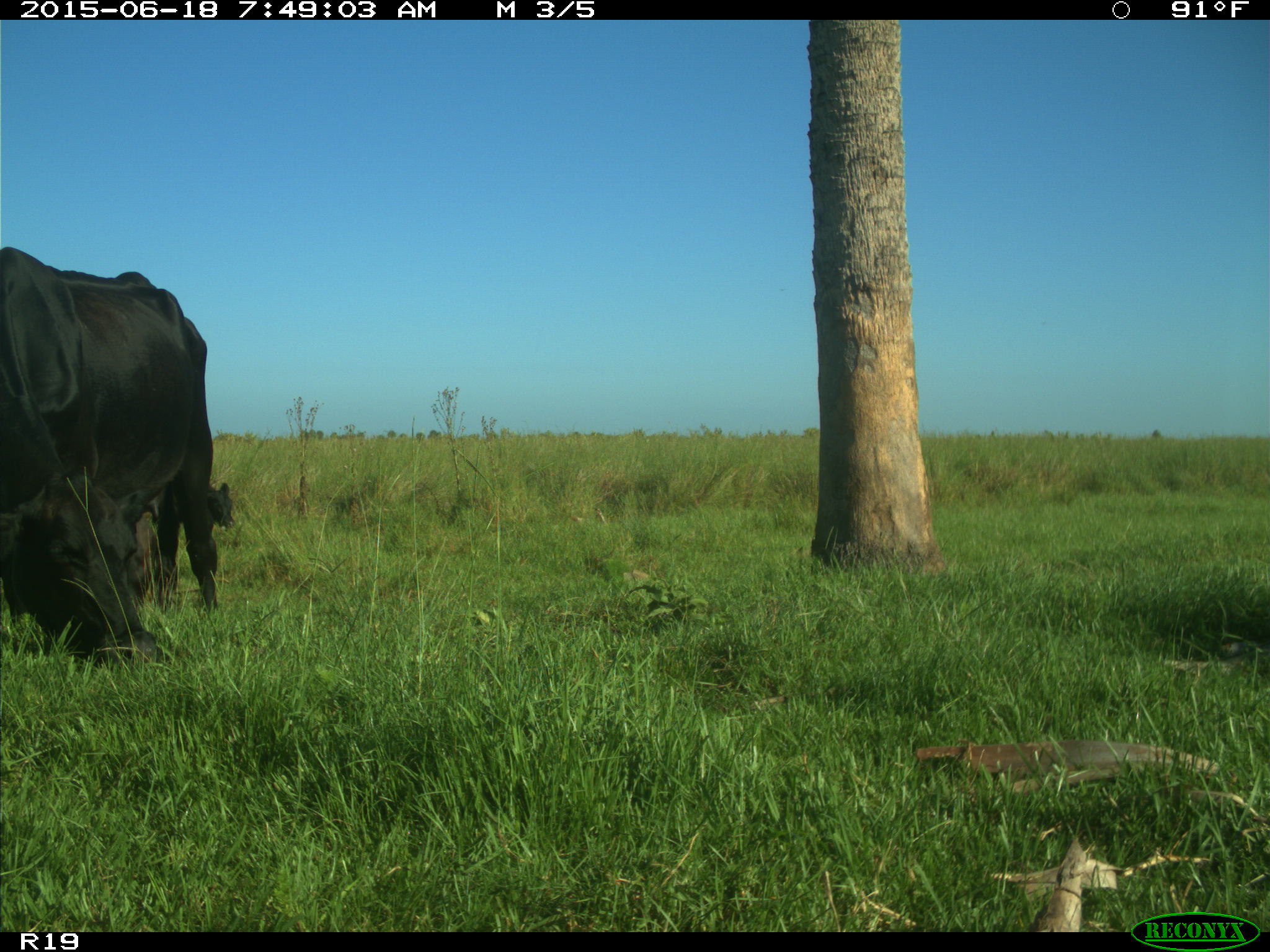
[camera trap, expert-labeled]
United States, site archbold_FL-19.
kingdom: Animalia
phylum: Chordata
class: Mammalia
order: Artiodactyla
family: Bovidae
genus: Bos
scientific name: Bos taurus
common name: domestic cow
Bos taurus (domestic cow).